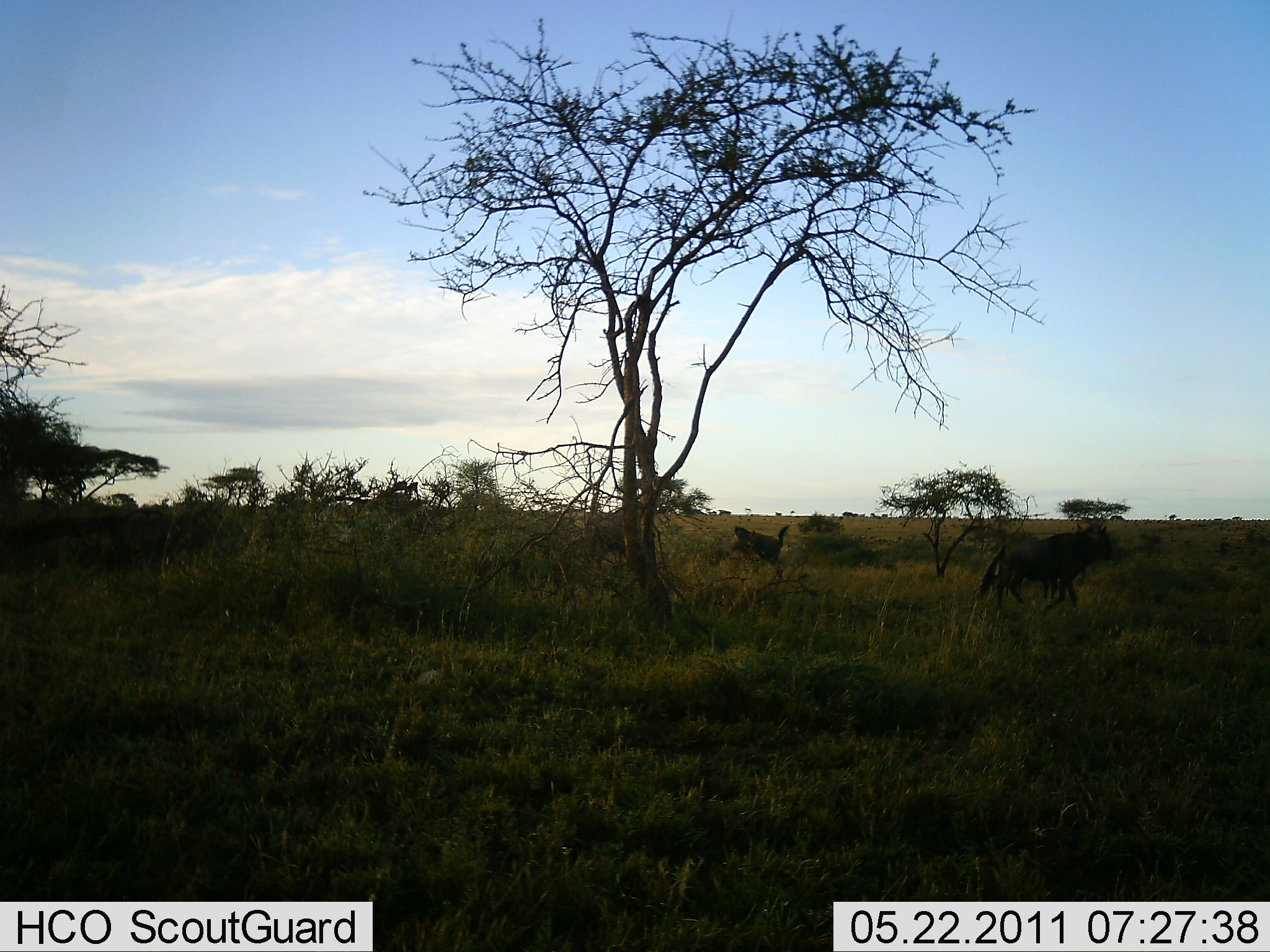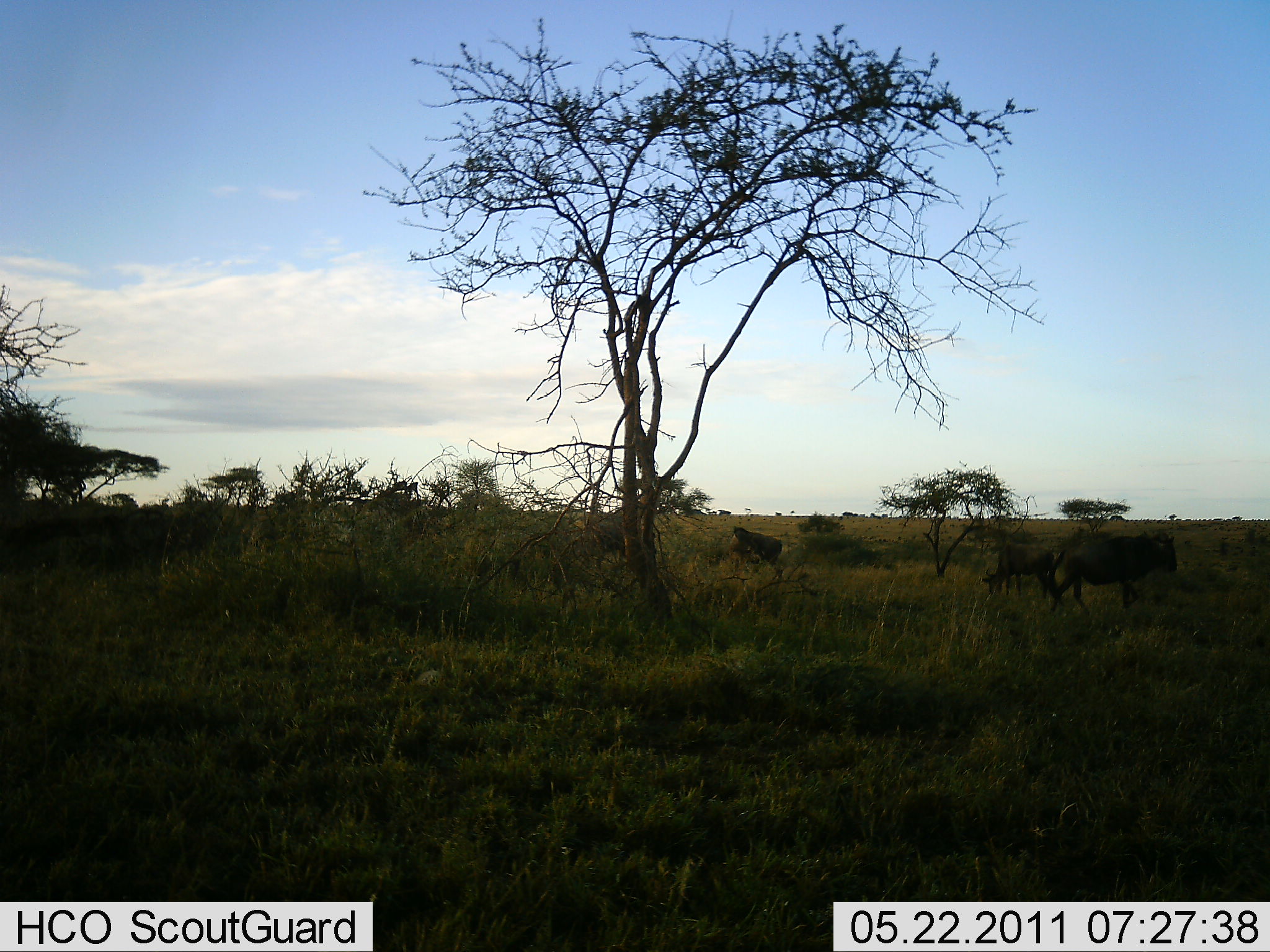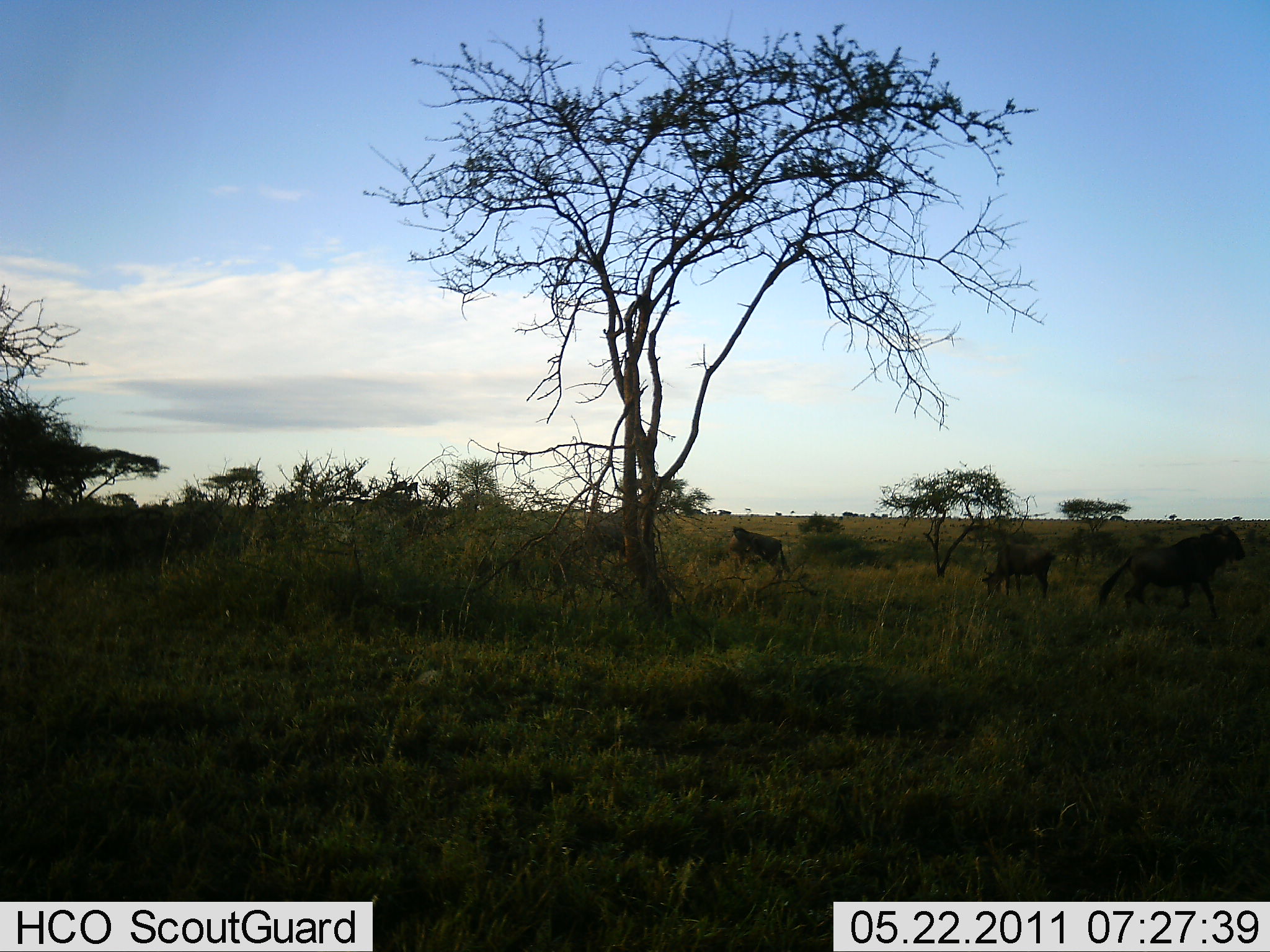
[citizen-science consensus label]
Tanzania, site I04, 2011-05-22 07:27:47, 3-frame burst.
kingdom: Animalia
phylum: Chordata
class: Mammalia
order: Artiodactyla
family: Bovidae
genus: Connochaetes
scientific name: Connochaetes taurinus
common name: blue wildebeest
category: wildebeest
Wildebeest (blue wildebeest) (Connochaetes taurinus), count 3. Behavior (volunteer vote fractions): standing 33%, resting 0%, moving 92%, interacting 0%. Young present (vote fraction): 8%. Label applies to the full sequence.